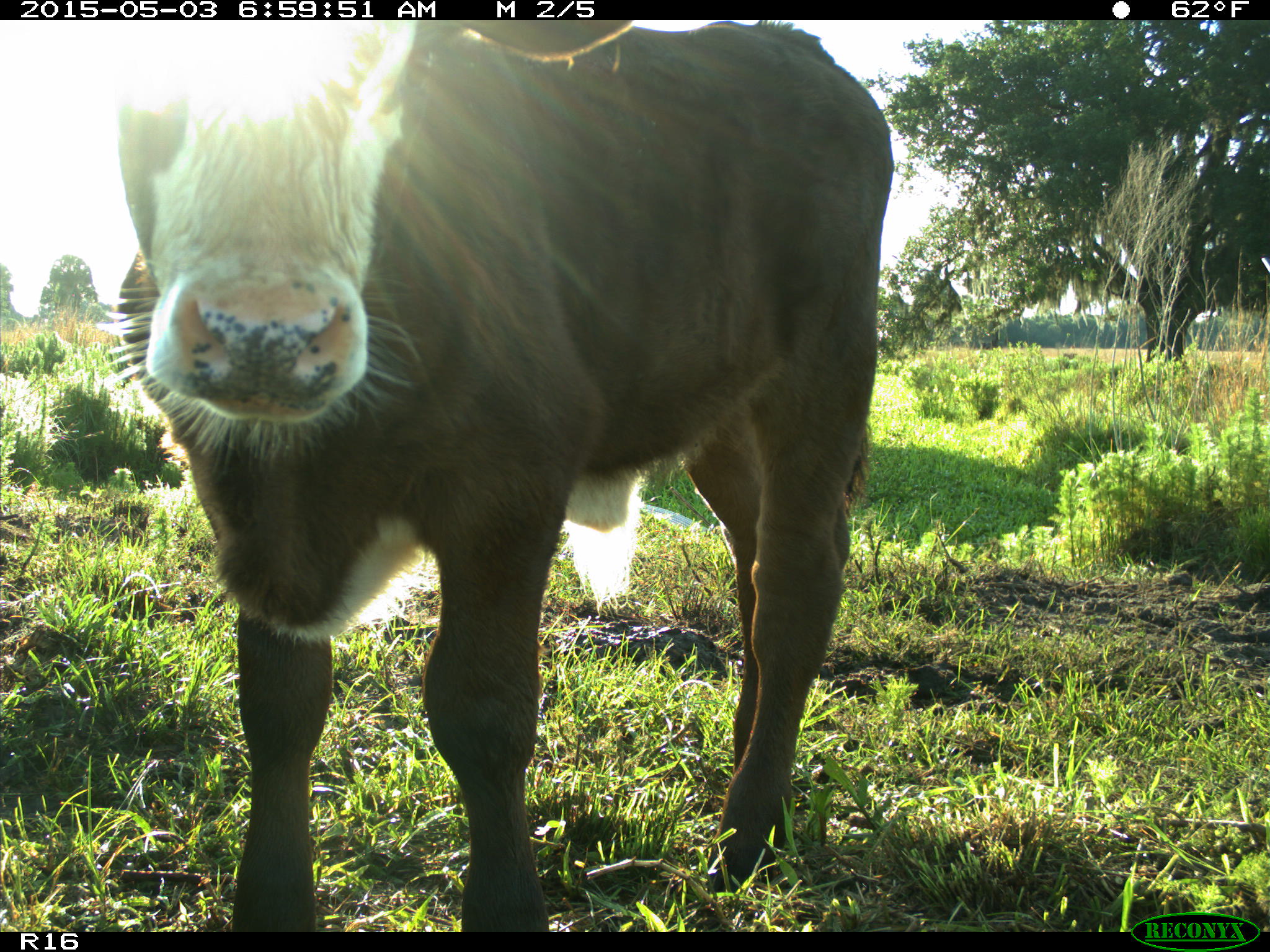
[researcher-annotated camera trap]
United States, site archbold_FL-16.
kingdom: Animalia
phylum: Chordata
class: Mammalia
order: Artiodactyla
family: Bovidae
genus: Bos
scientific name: Bos taurus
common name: domestic cow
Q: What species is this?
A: Bos taurus (domestic cow).